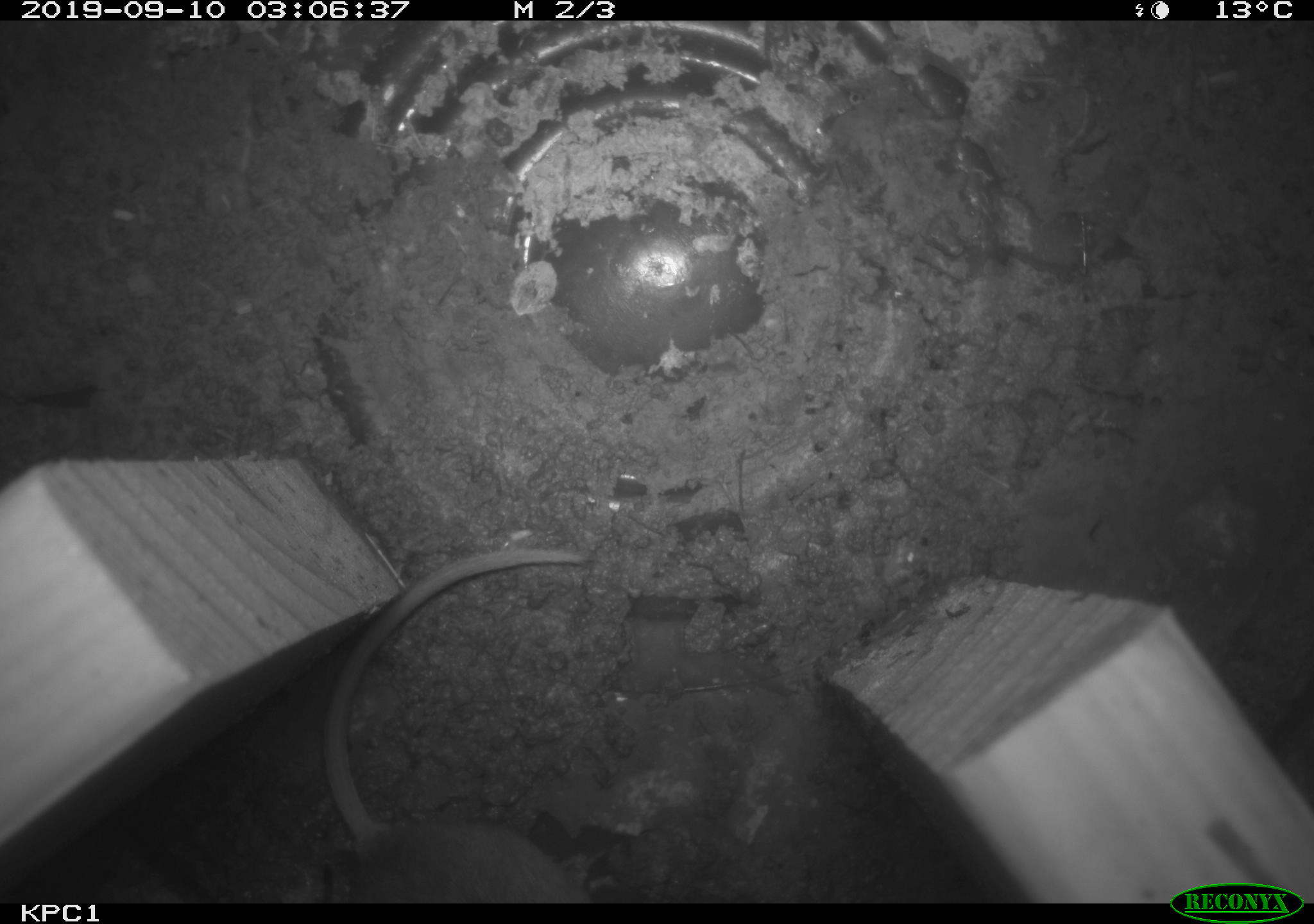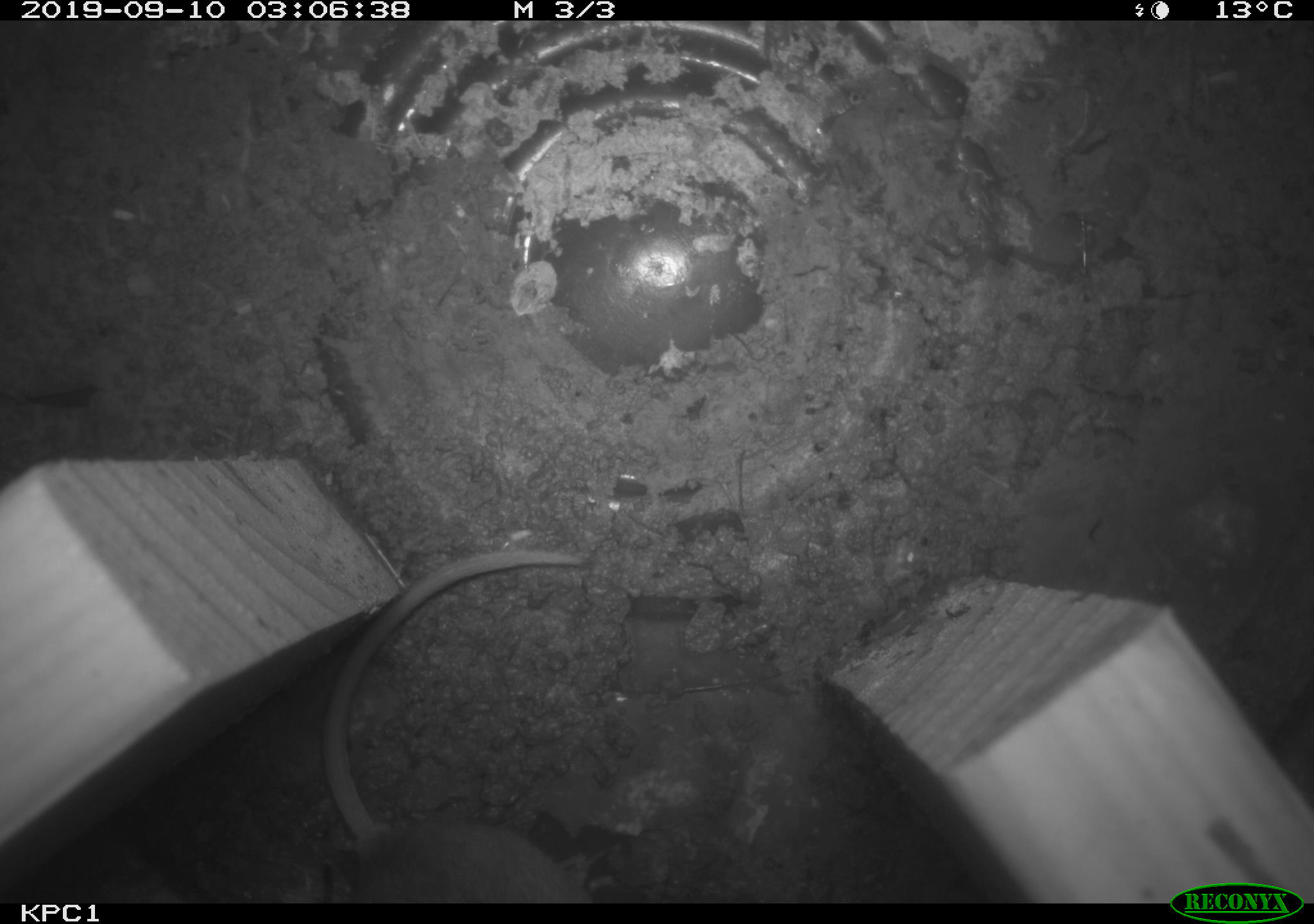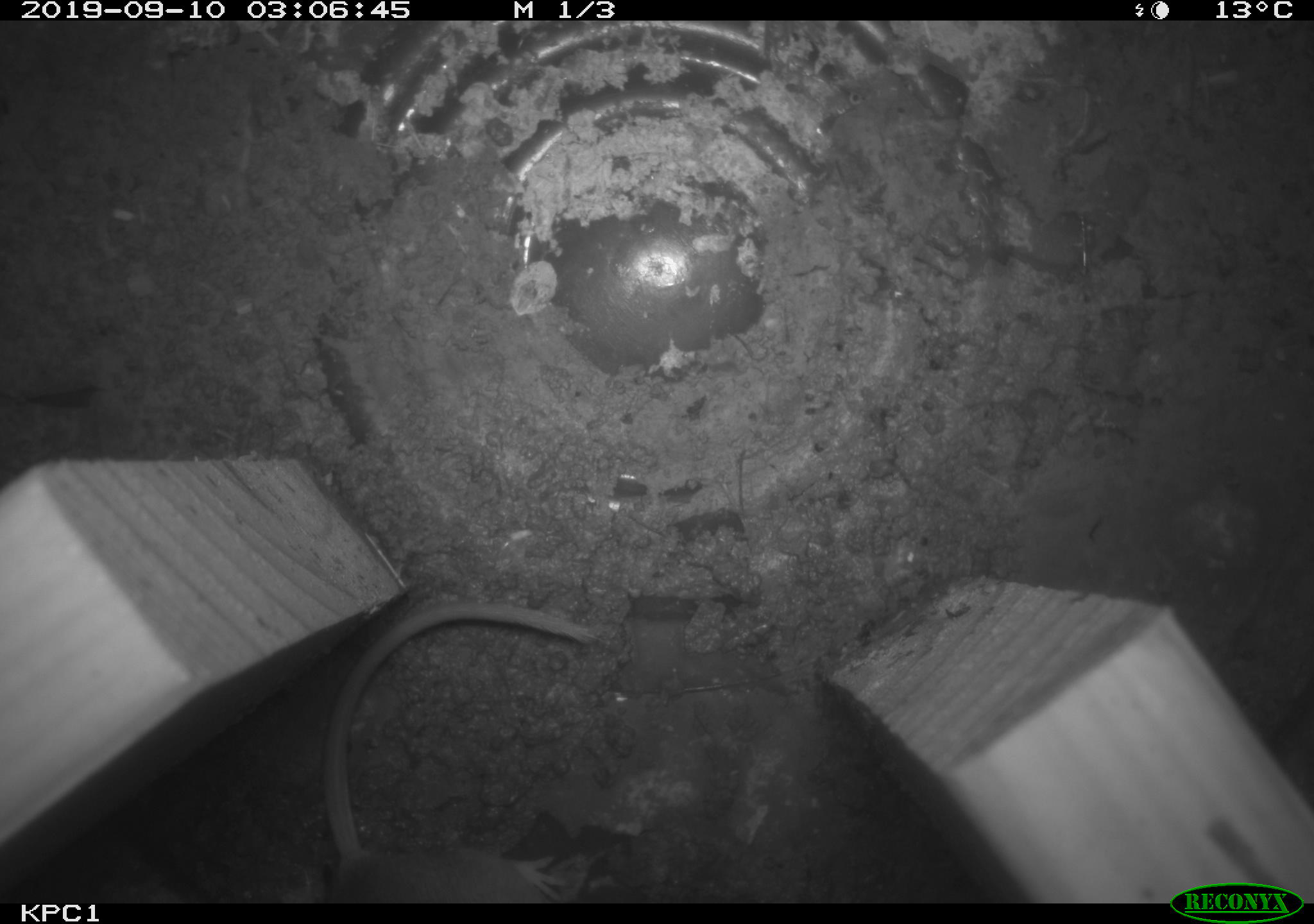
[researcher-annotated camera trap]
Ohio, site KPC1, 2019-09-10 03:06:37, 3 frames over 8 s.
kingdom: Animalia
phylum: Chordata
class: Mammalia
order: Rodentia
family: Cricetidae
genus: Peromyscus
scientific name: Peromyscus leucopus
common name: white-footed mouse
White-footed mouse (Peromyscus leucopus).